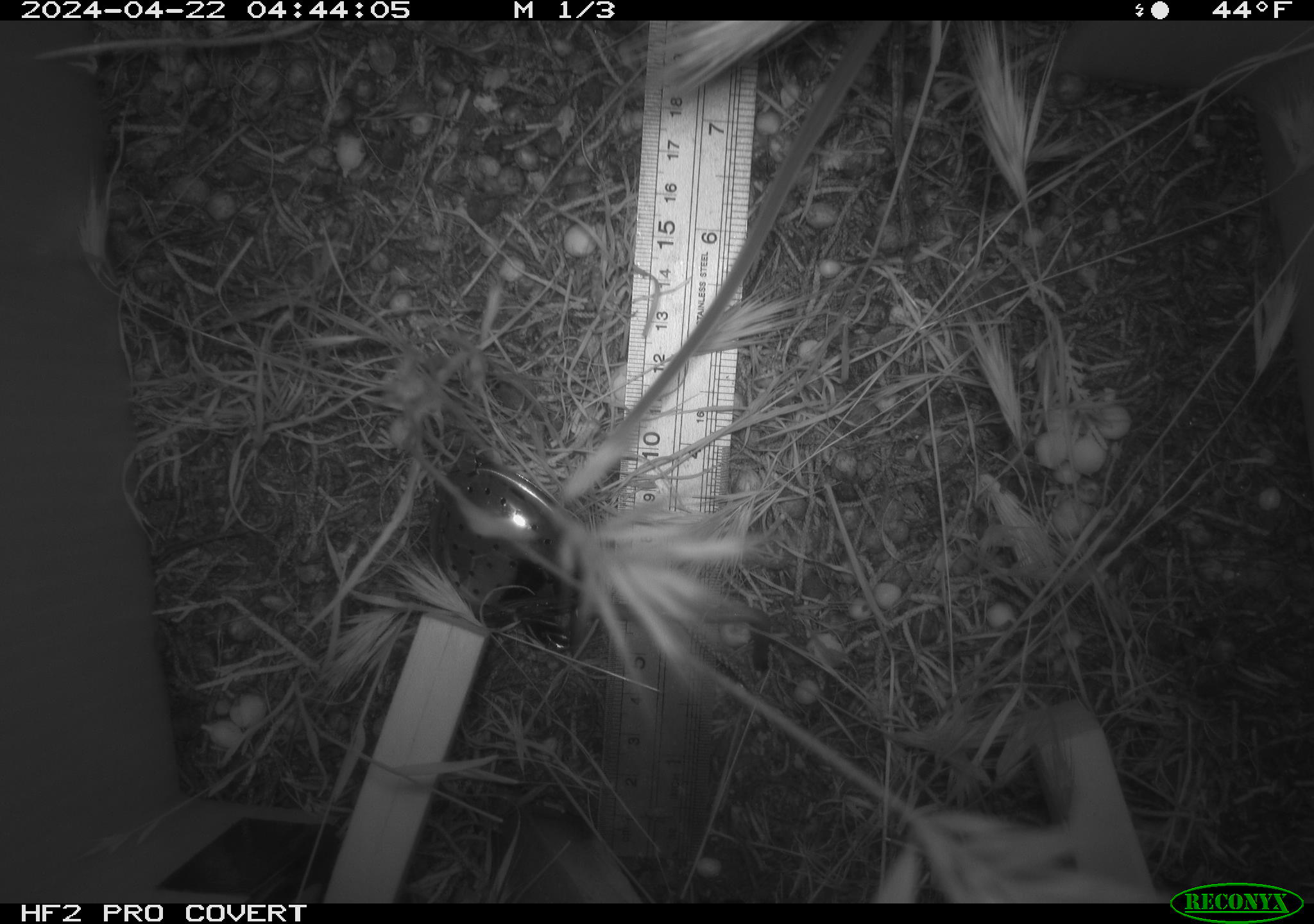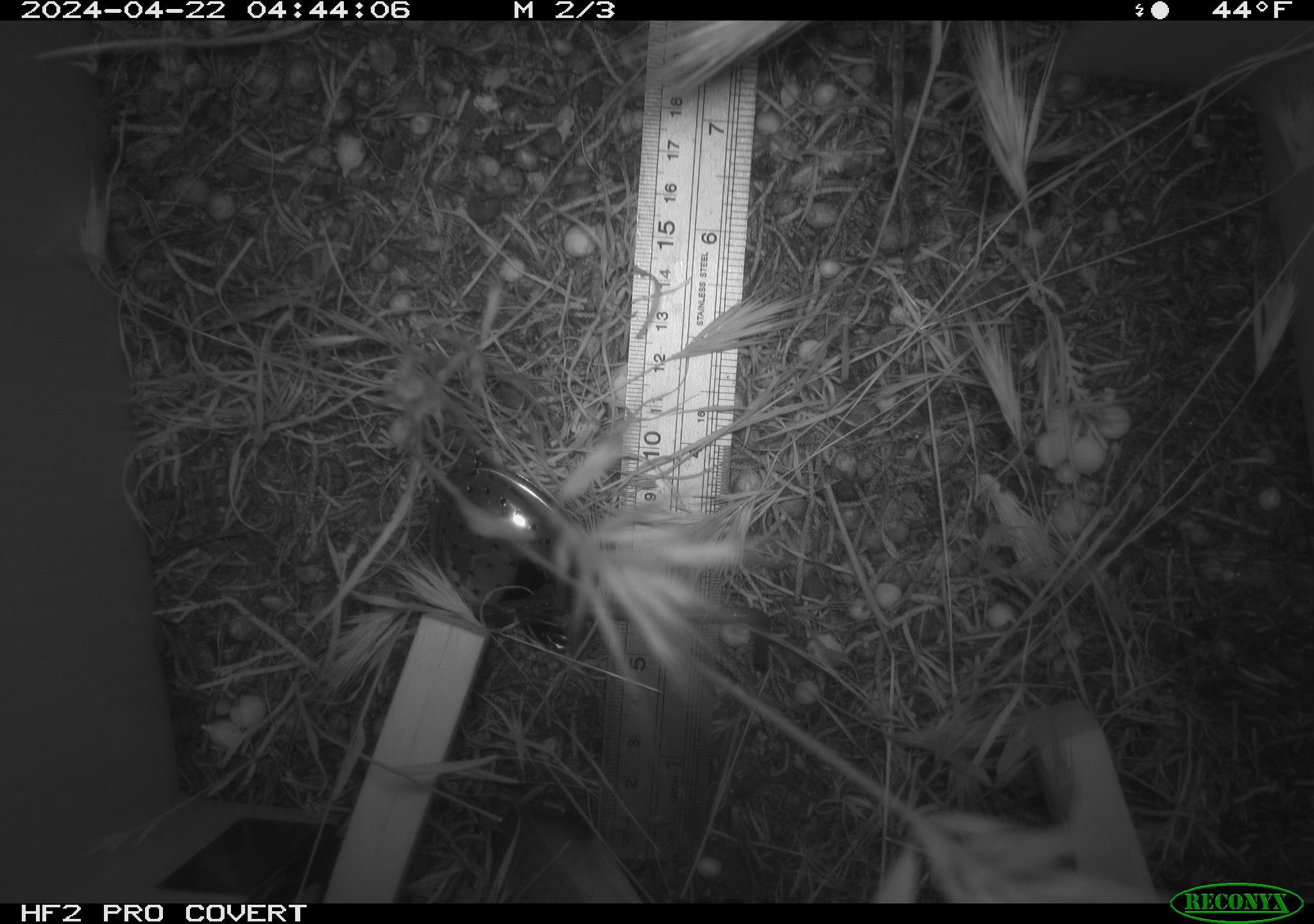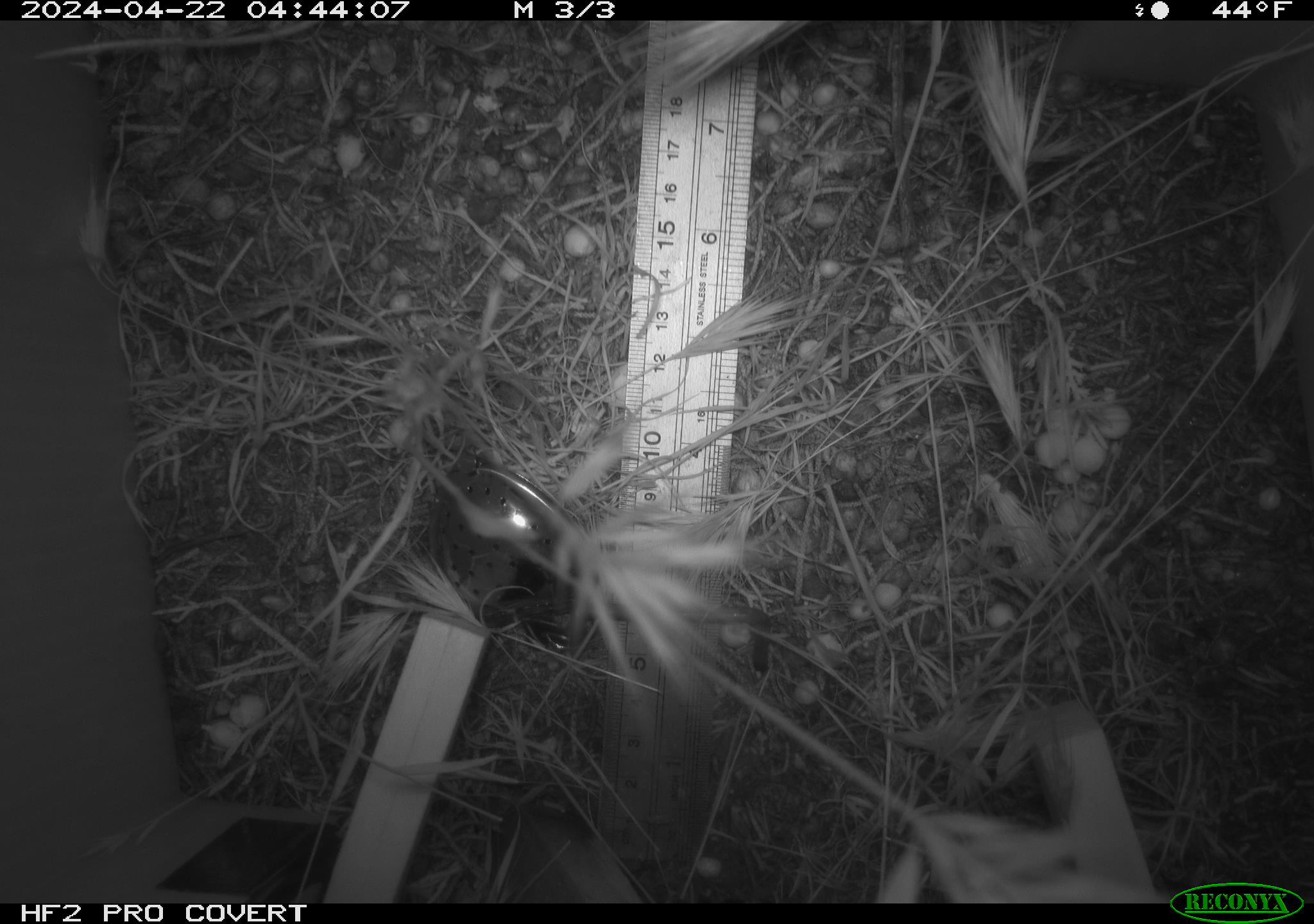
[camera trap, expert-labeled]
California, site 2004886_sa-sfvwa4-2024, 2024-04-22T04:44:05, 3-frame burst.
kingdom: Animalia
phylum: Chordata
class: Mammalia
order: Rodentia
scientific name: Rodentia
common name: mouse species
Mouse species (Rodentia).